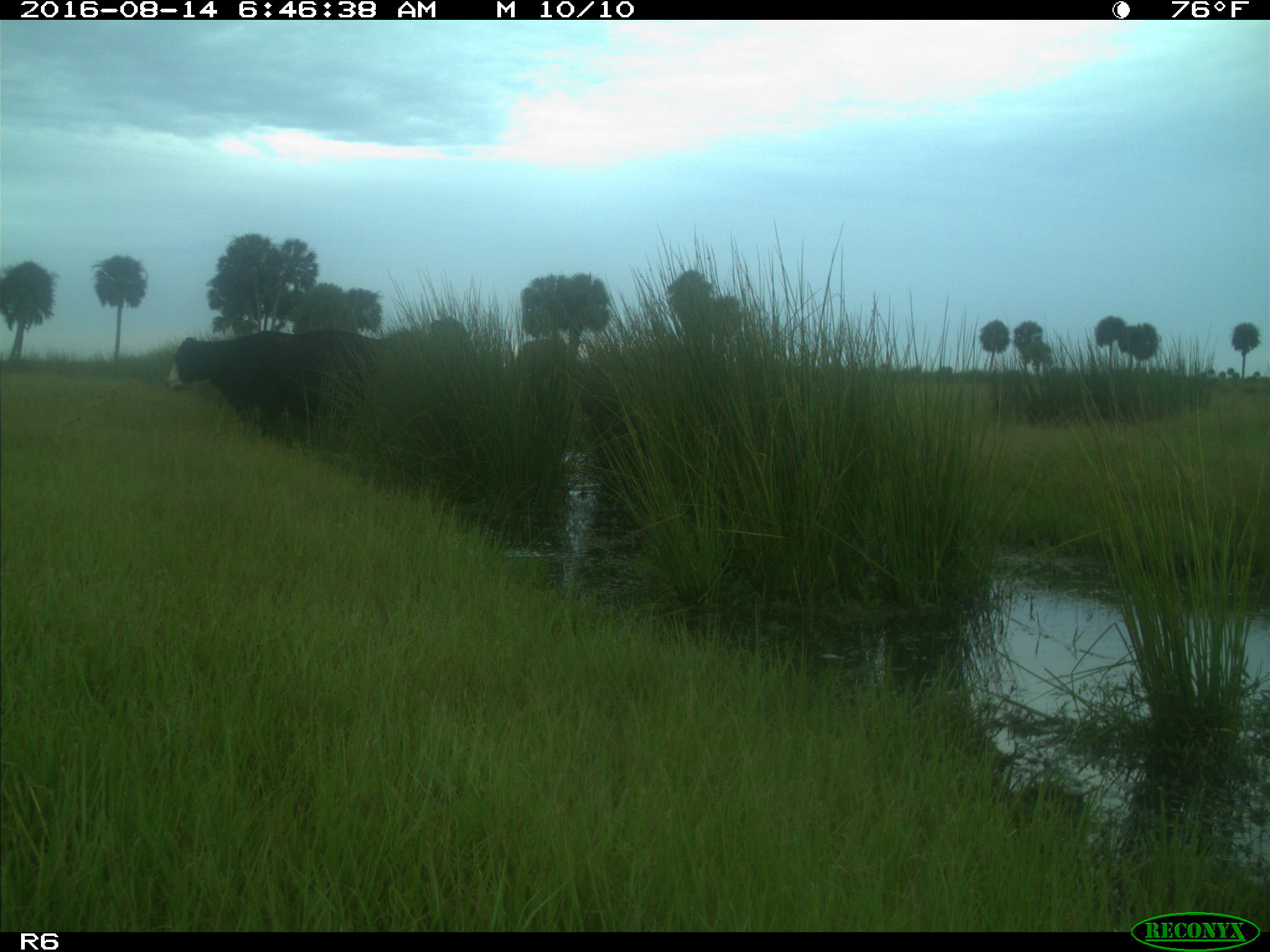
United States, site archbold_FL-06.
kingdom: Animalia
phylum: Chordata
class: Mammalia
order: Artiodactyla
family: Bovidae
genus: Bos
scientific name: Bos taurus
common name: domestic cow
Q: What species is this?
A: Bos taurus (domestic cow).